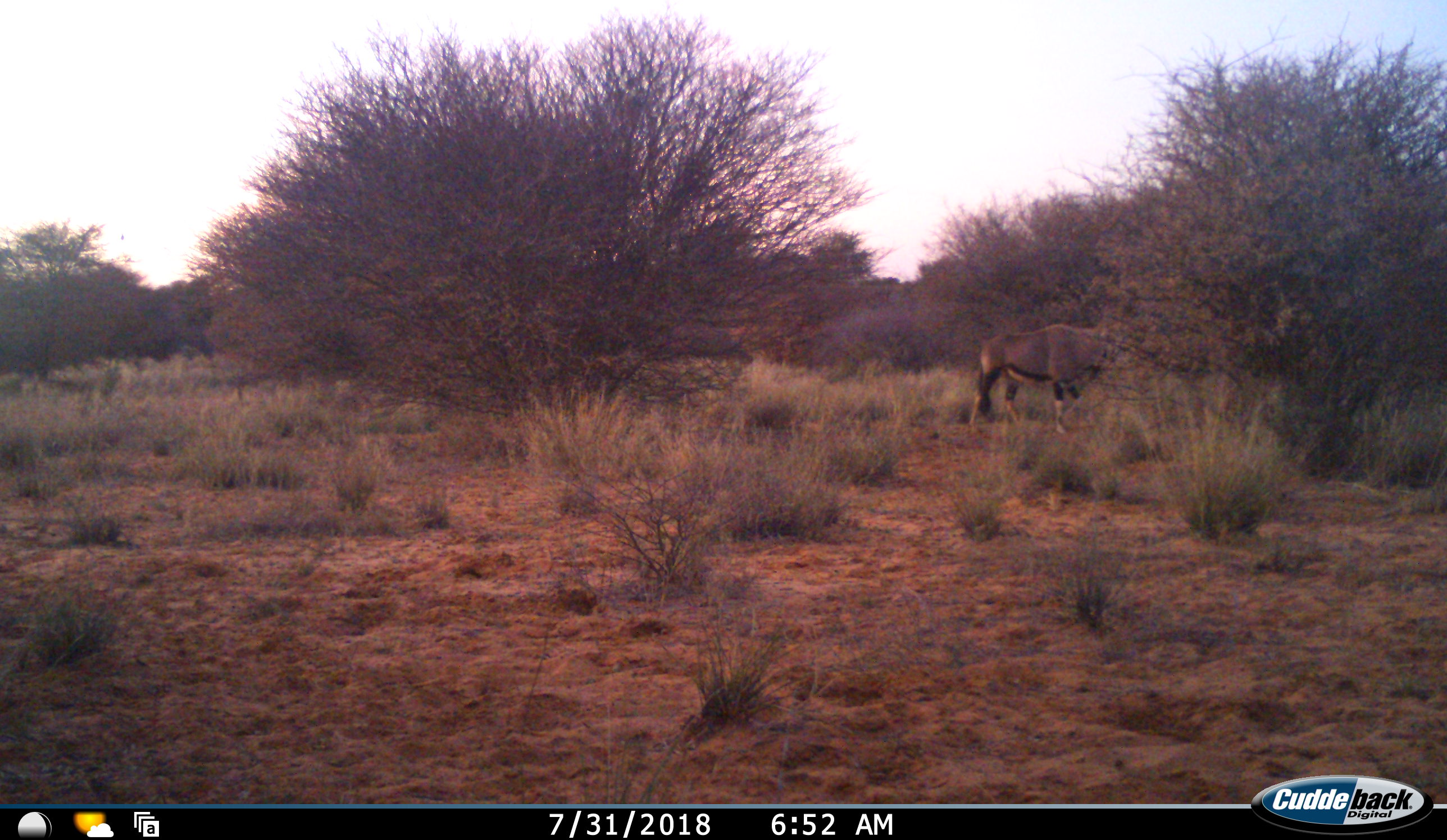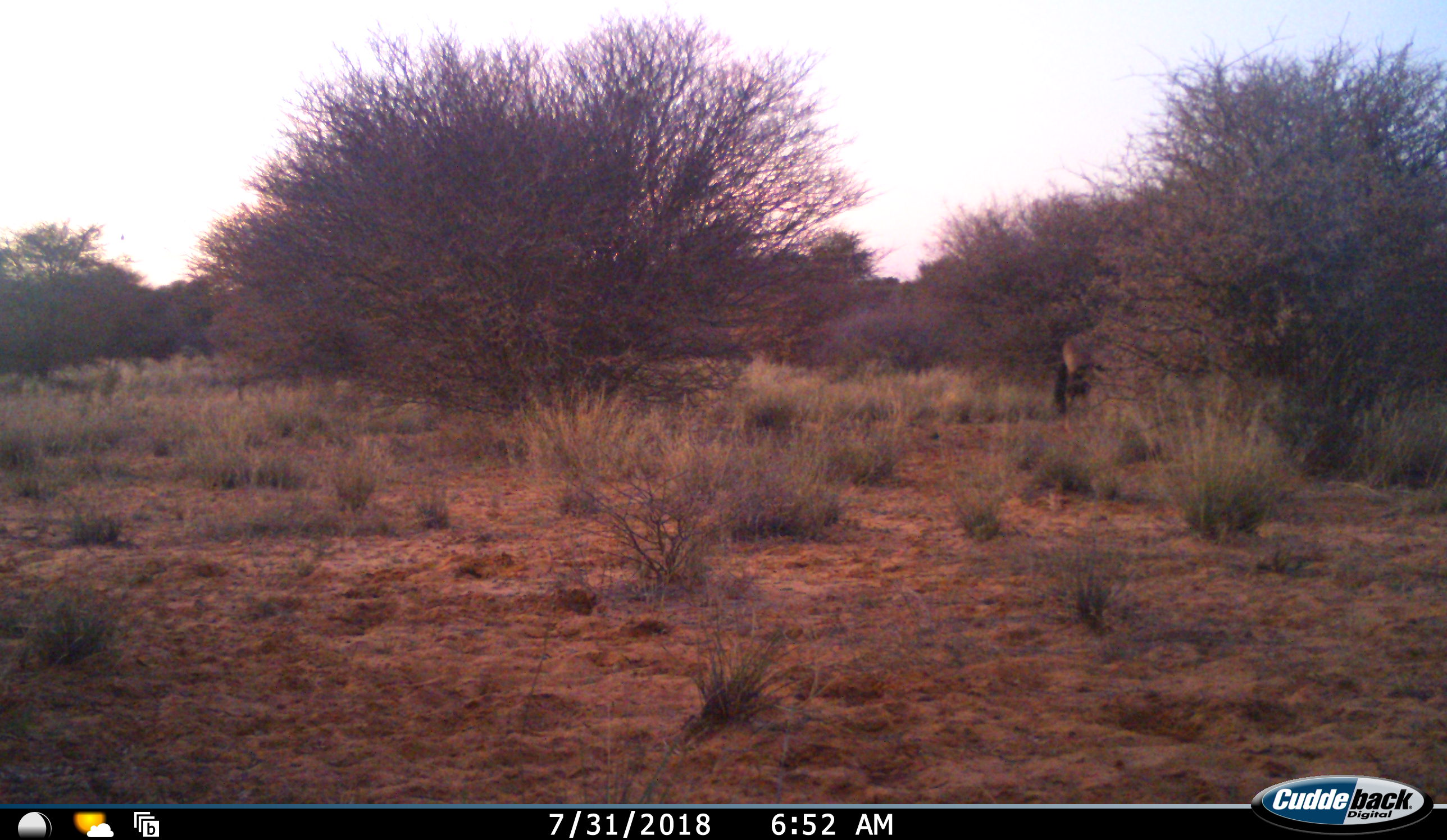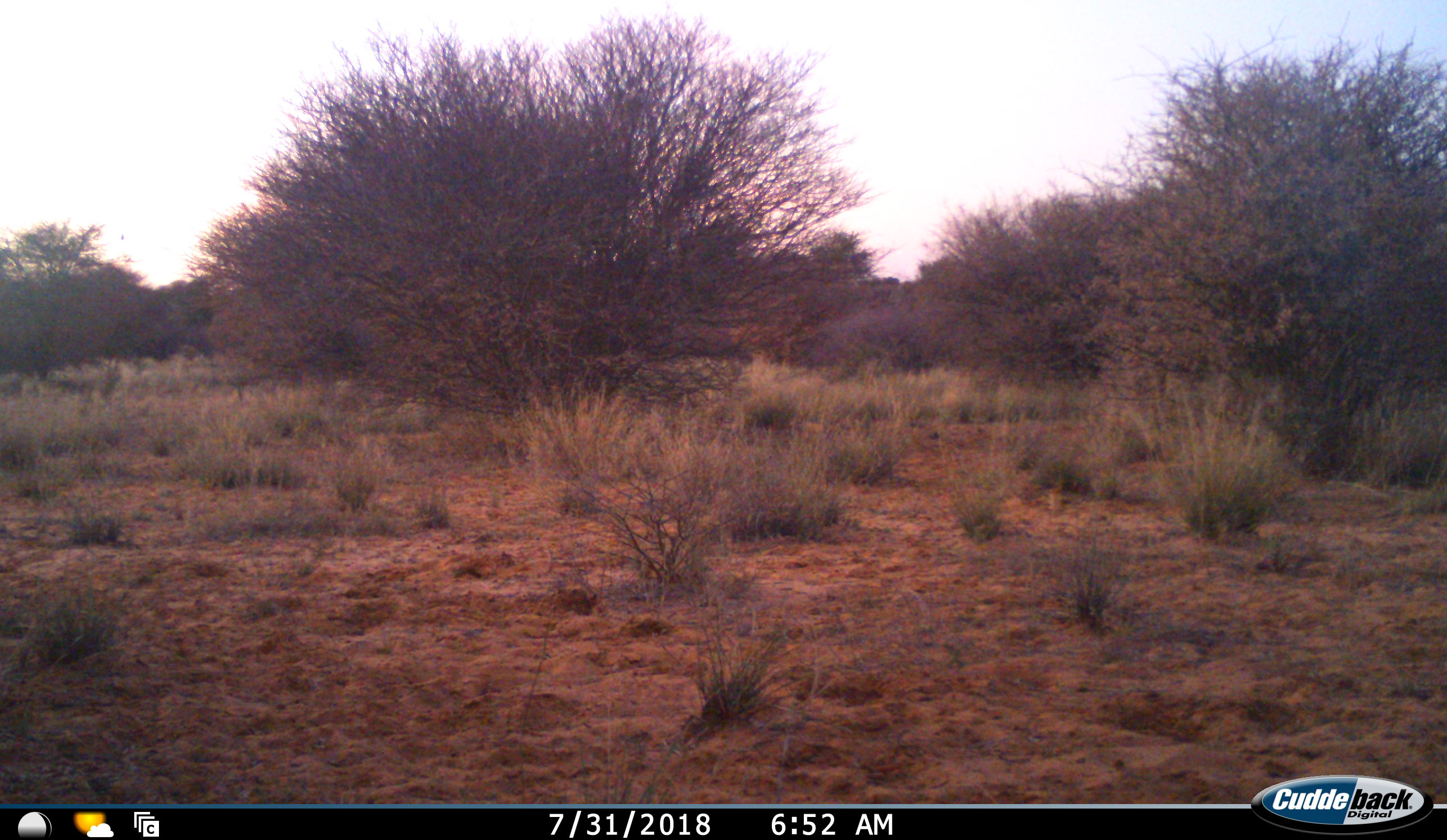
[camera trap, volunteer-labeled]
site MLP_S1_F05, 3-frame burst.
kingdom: Animalia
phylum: Chordata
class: Mammalia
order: Artiodactyla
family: Bovidae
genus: Oryx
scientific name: Oryx gazella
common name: gemsbok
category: oryx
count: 1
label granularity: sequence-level